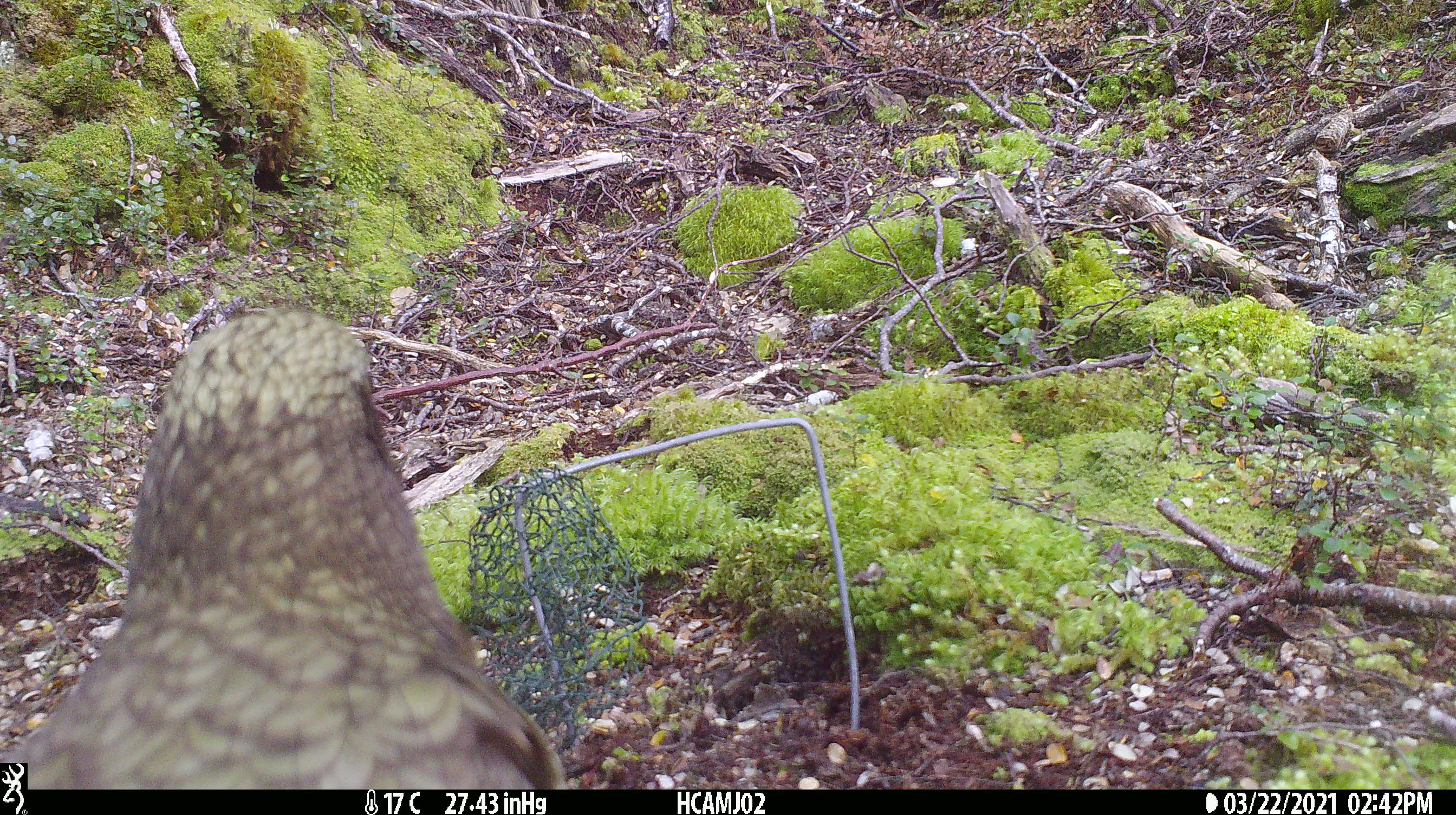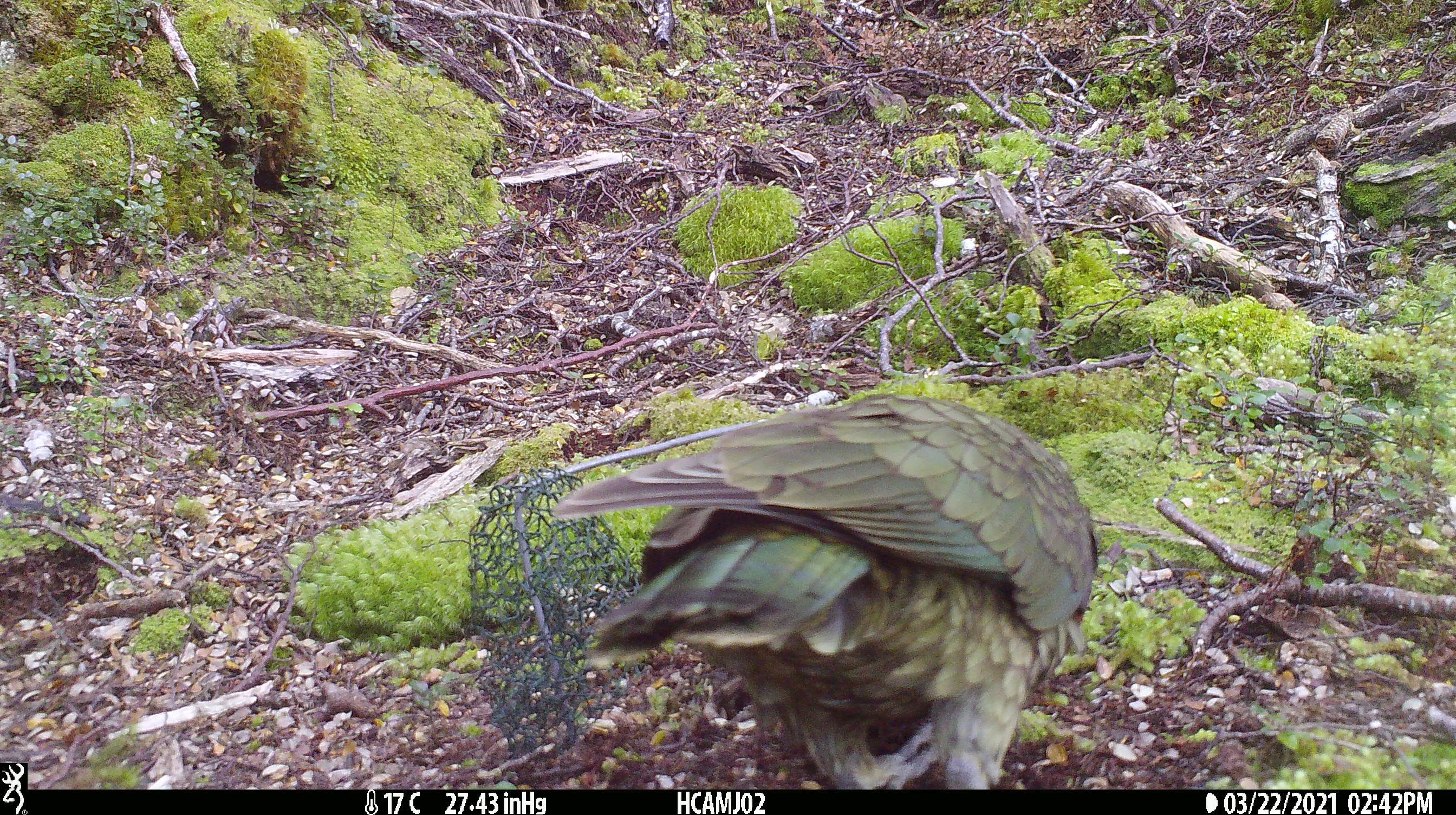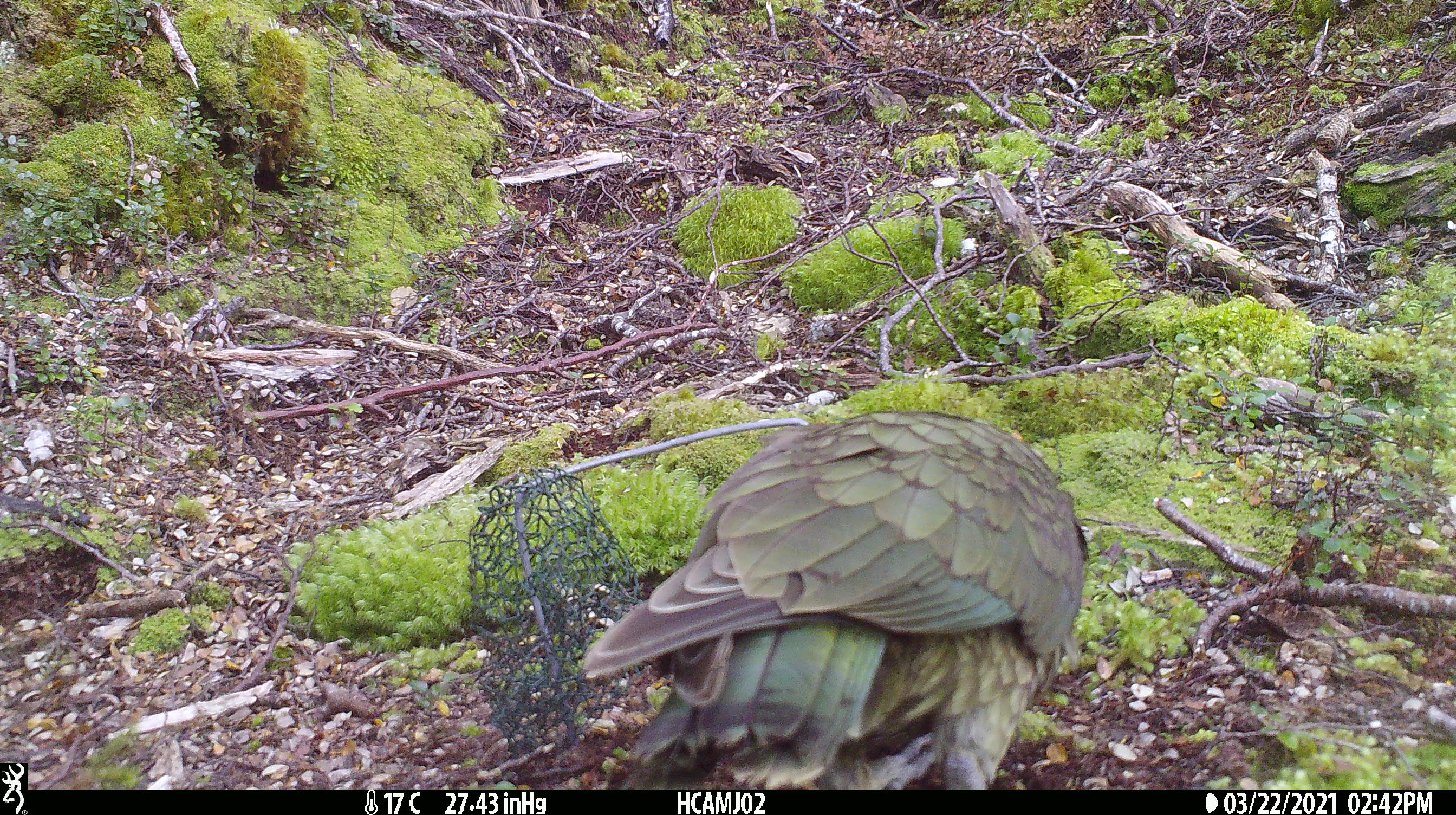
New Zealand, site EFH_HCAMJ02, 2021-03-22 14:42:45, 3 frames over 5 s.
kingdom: Animalia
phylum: Chordata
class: Aves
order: Psittaciformes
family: Strigopidae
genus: Nestor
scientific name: Nestor notabilis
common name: kea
Kea (Nestor notabilis).